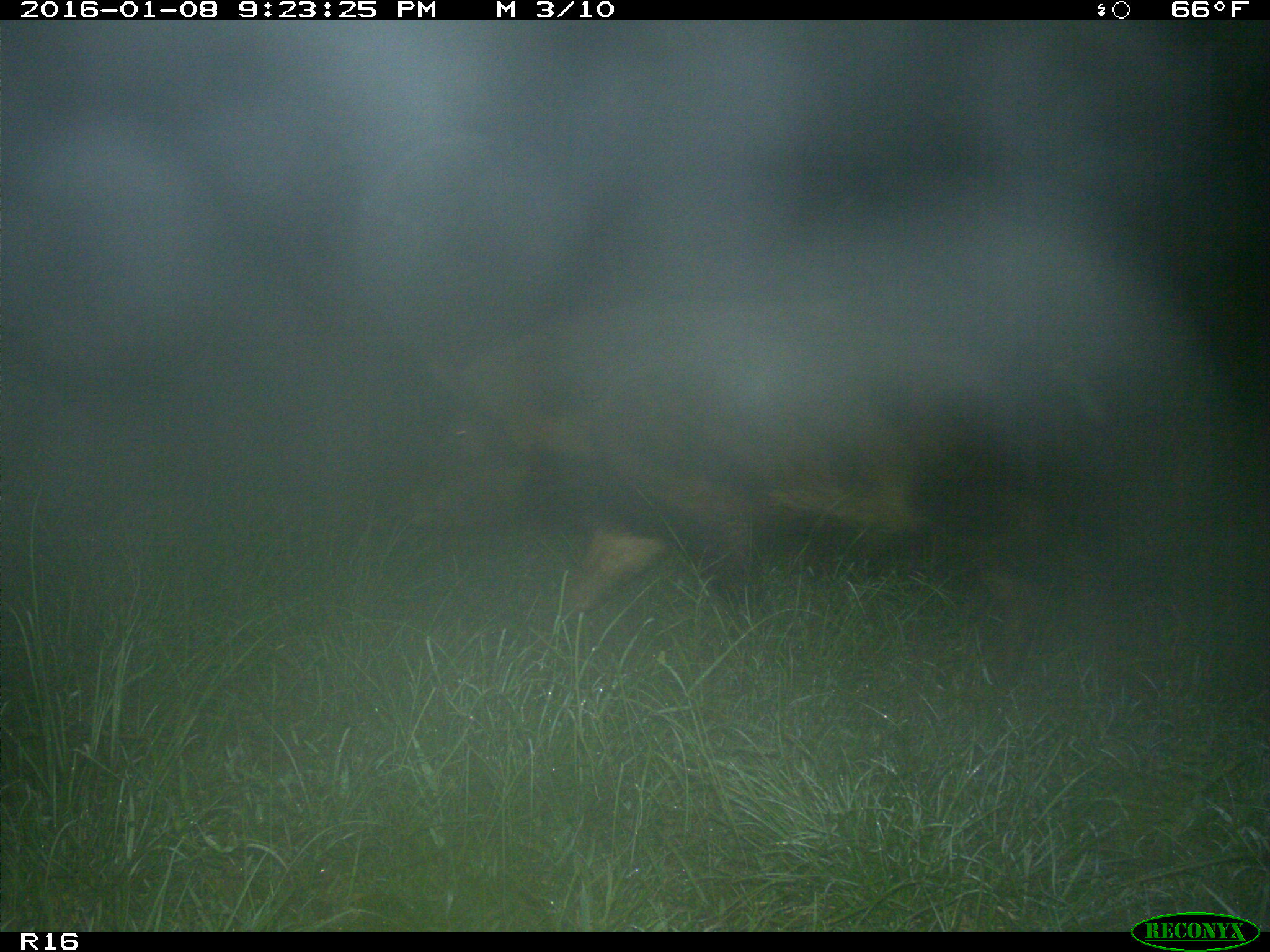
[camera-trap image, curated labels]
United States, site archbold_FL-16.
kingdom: Animalia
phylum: Chordata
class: Mammalia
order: Artiodactyla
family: Suidae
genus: Sus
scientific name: Sus scrofa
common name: wild boar